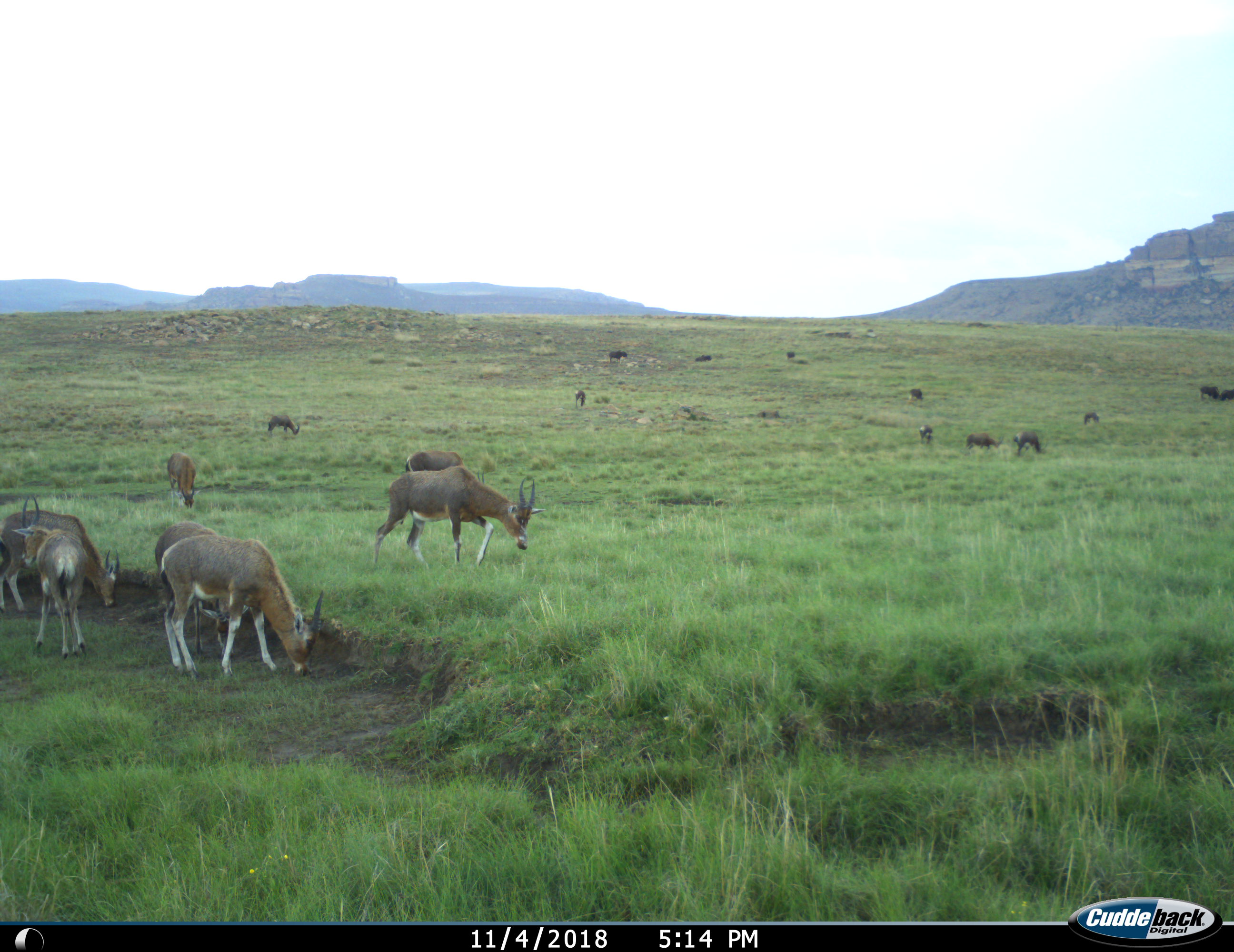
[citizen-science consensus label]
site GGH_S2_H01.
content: unidentified animal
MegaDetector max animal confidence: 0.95